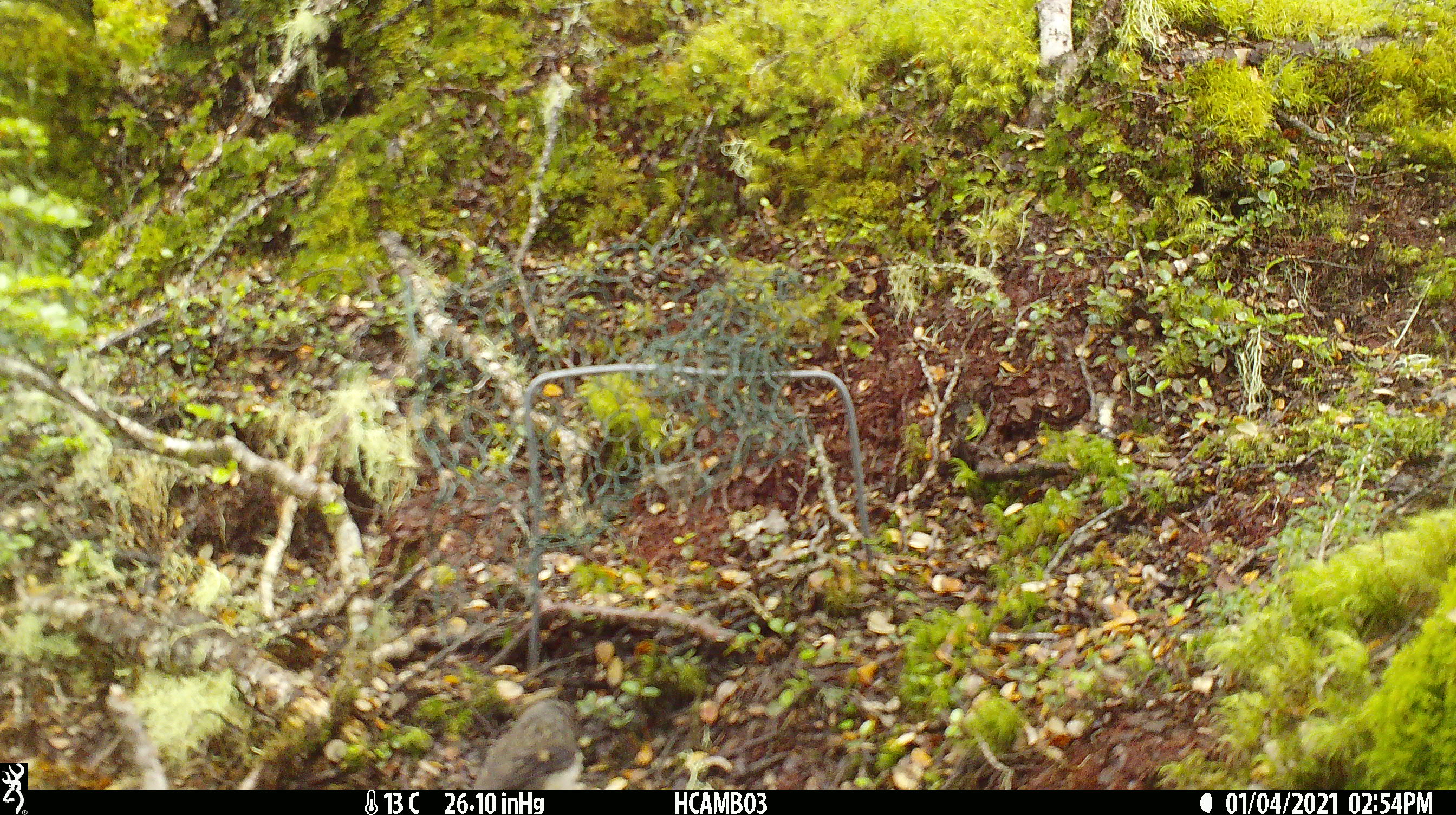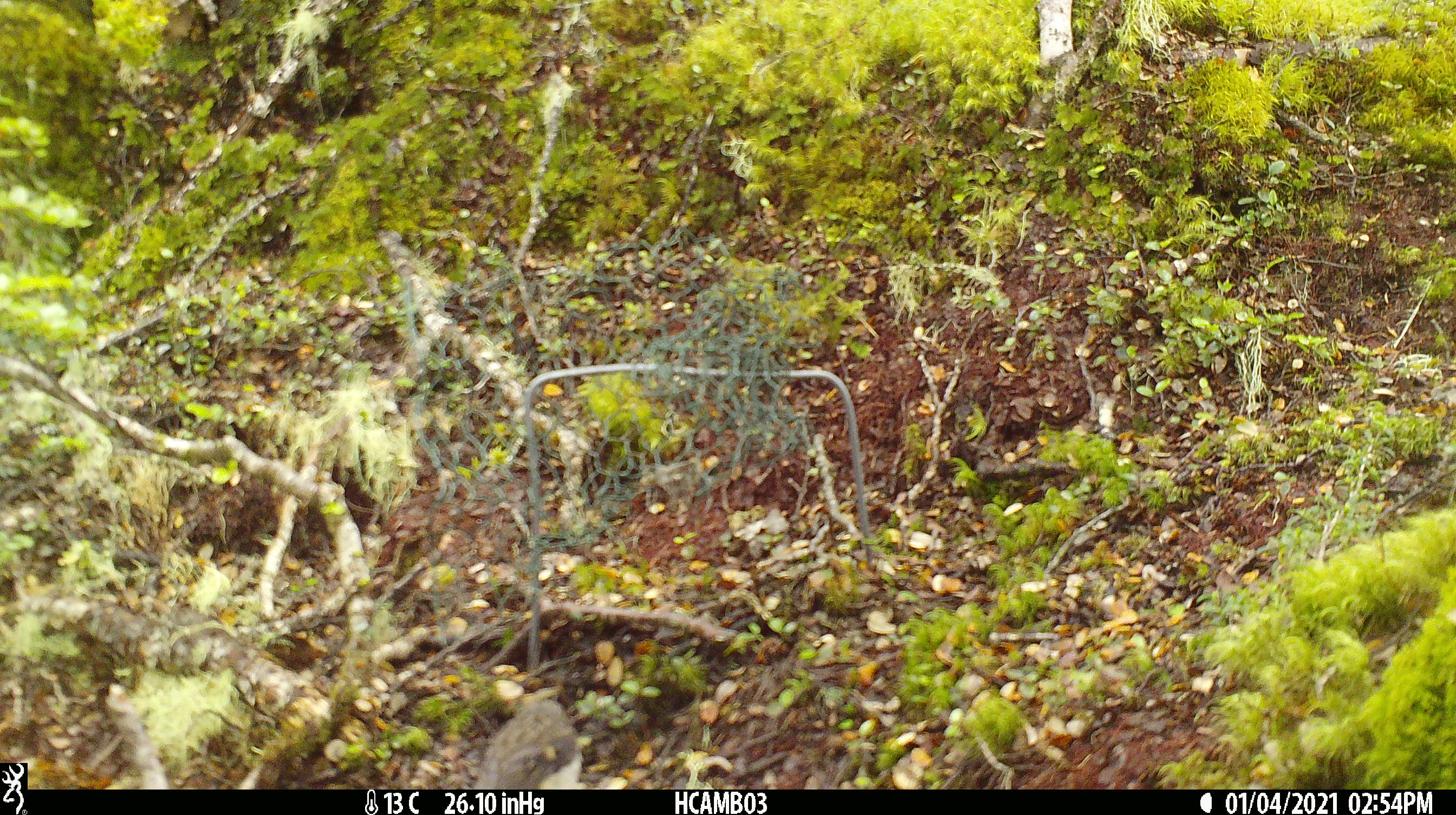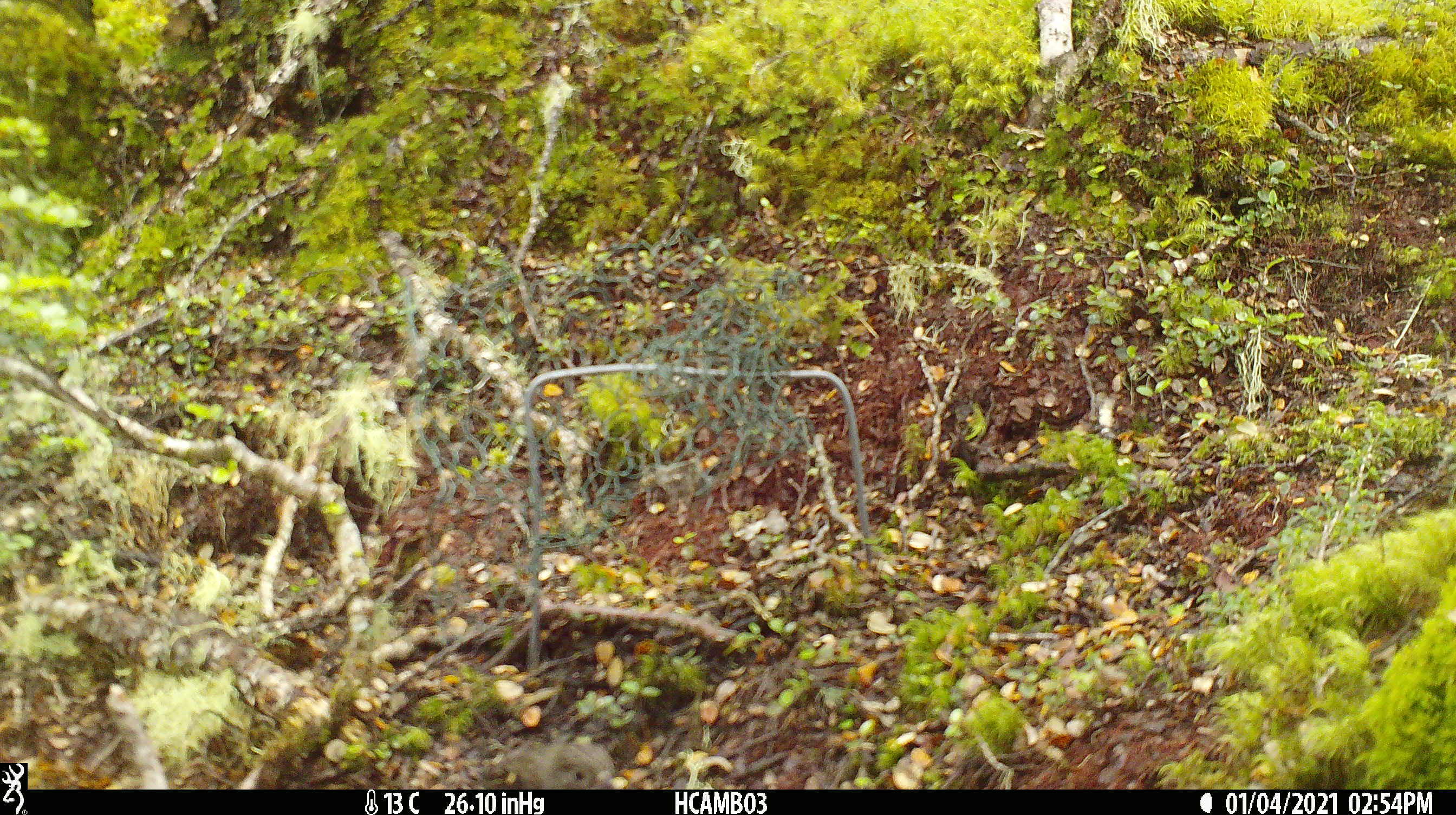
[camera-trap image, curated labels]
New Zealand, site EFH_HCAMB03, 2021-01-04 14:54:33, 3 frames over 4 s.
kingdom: Animalia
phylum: Chordata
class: Aves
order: Passeriformes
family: Petroicidae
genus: Petroica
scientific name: Petroica macrocephala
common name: tomtit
Tomtit (Petroica macrocephala).